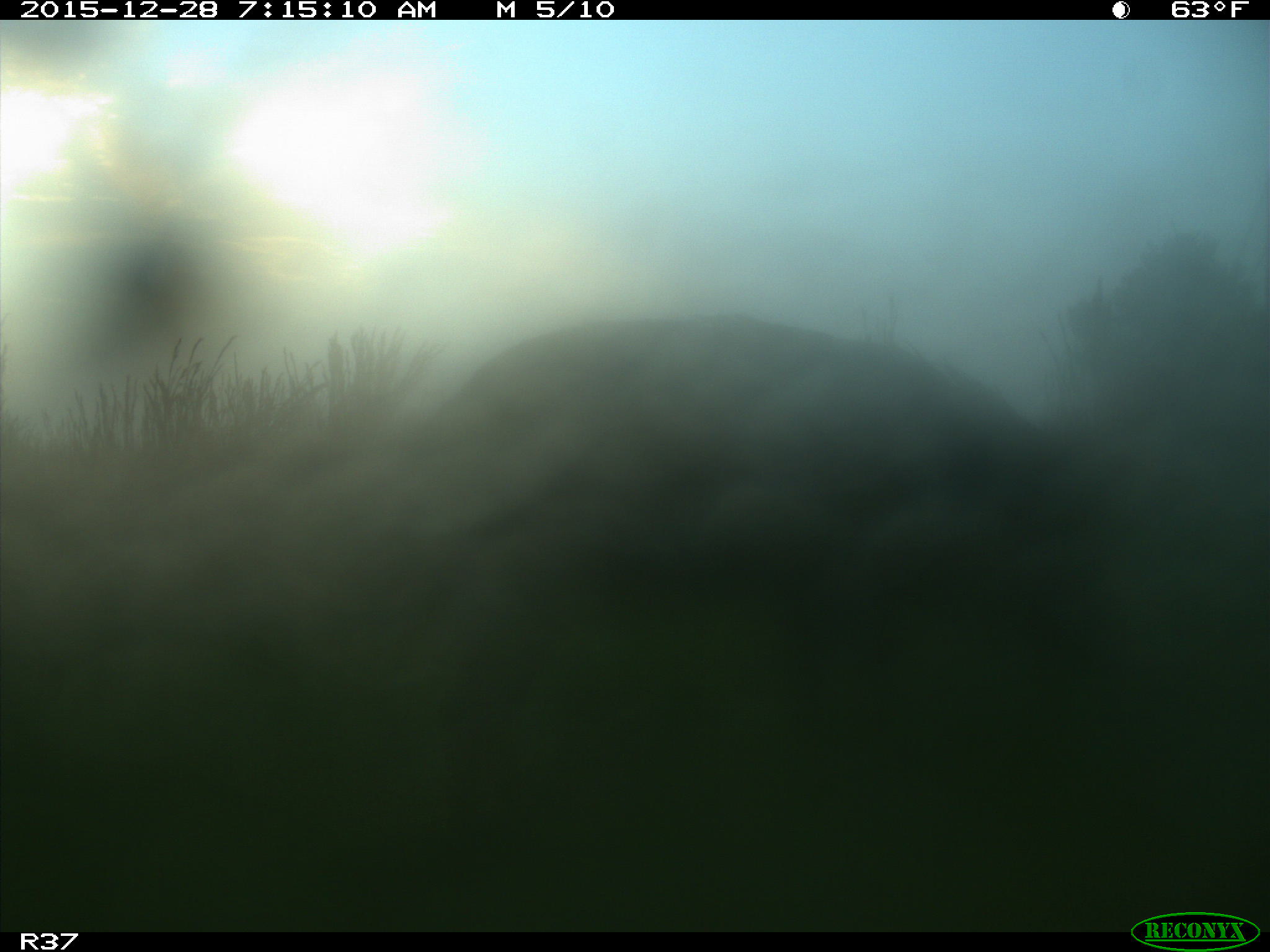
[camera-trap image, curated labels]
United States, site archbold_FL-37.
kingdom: Animalia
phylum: Chordata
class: Mammalia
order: Artiodactyla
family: Suidae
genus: Sus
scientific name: Sus scrofa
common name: wild boar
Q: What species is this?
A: Sus scrofa (wild boar).